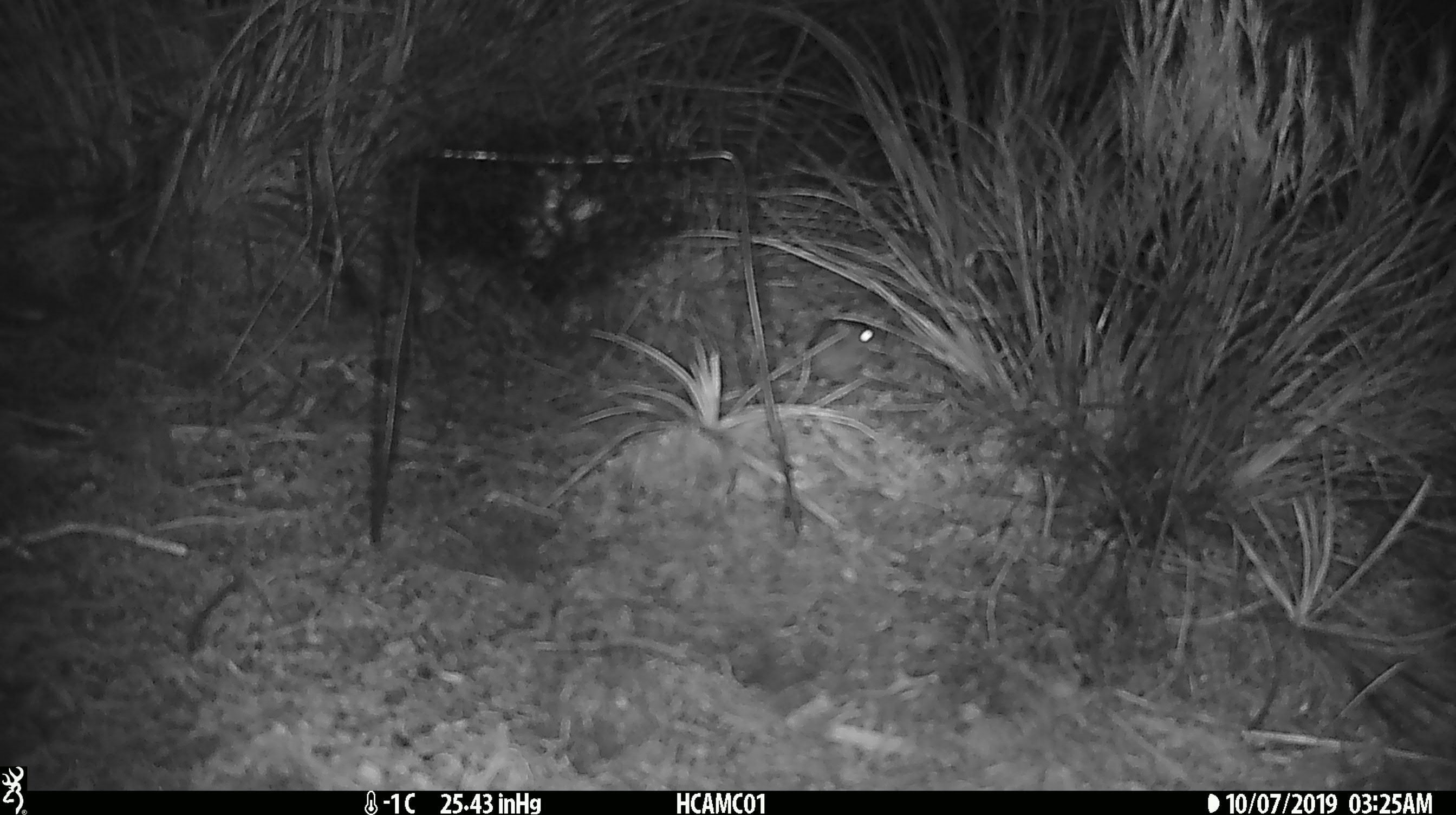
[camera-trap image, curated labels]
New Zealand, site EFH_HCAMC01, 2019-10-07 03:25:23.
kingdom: Animalia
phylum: Chordata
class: Mammalia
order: Rodentia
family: Muridae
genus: Mus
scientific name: Mus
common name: mouse